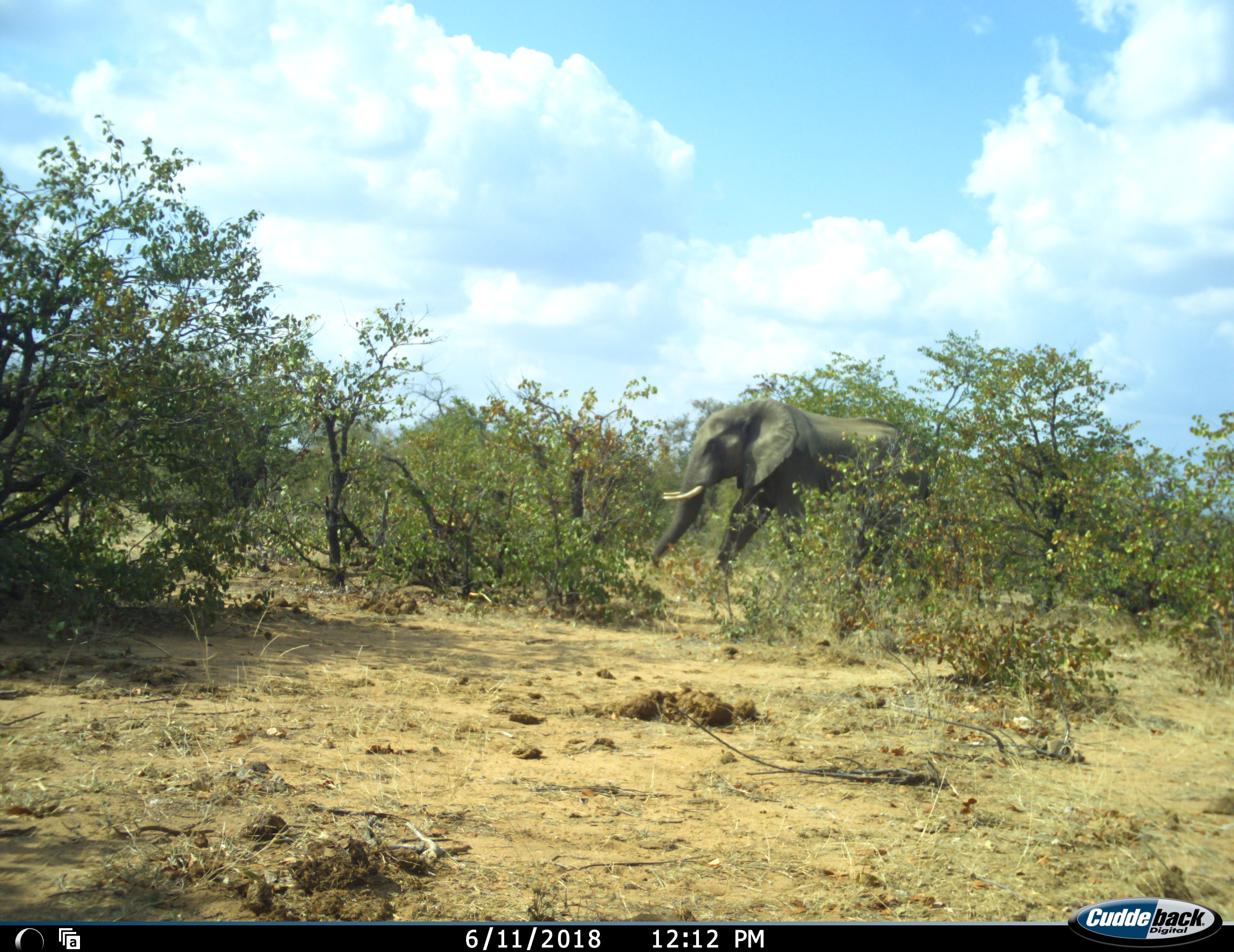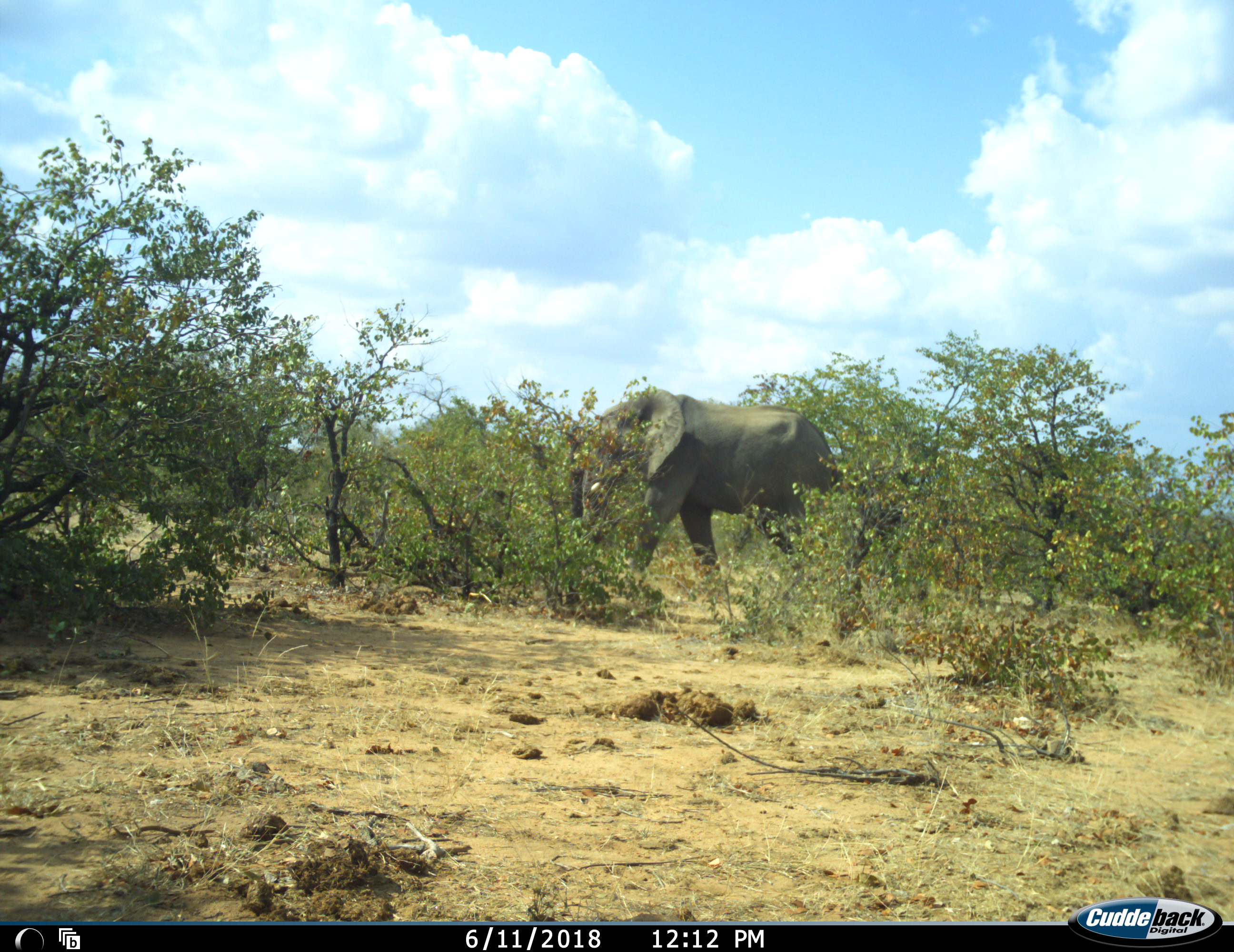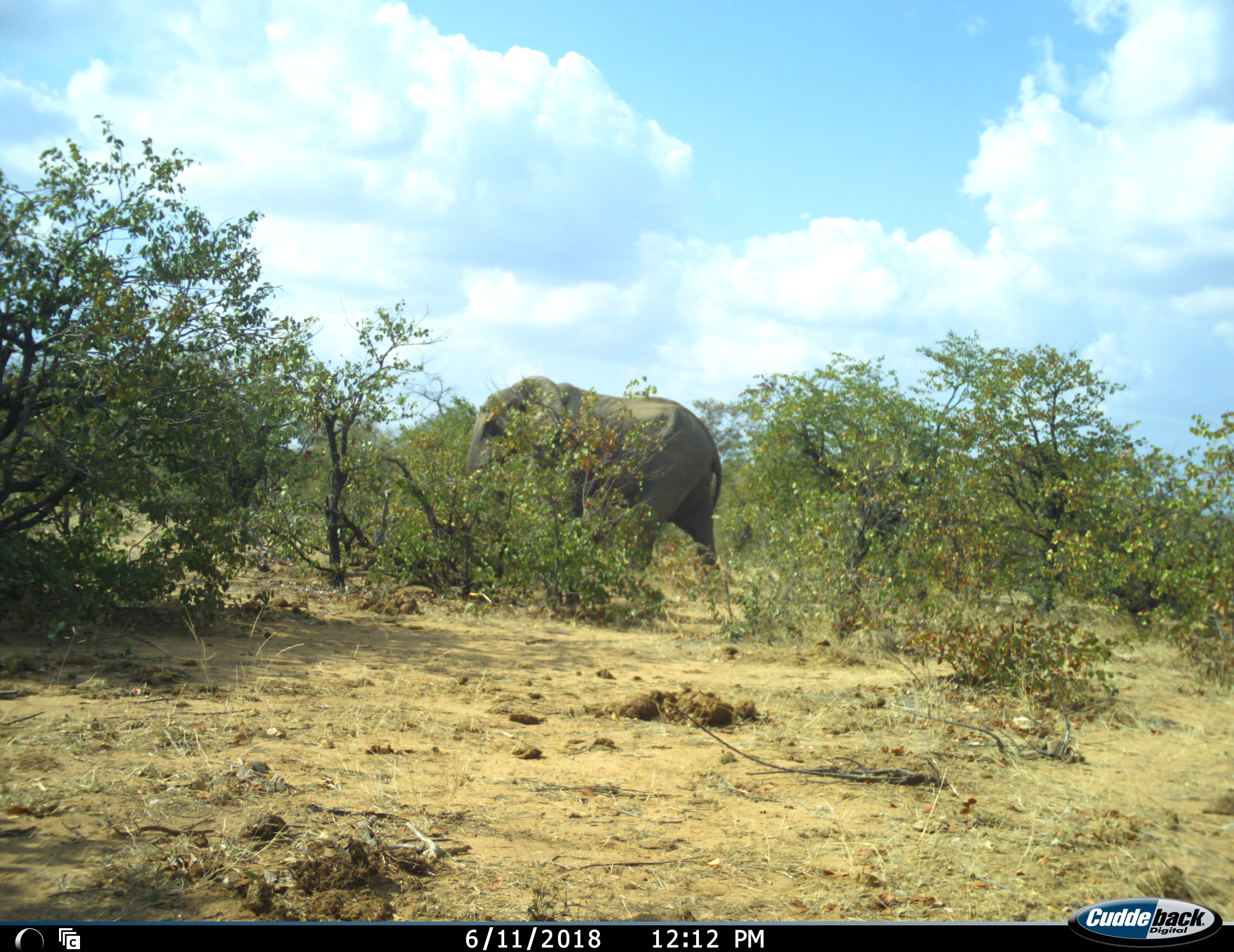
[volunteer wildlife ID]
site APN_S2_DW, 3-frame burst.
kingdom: Animalia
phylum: Chordata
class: Mammalia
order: Proboscidea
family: Elephantidae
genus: Loxodonta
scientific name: Loxodonta africana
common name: african bush elephant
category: elephant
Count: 1.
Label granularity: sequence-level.